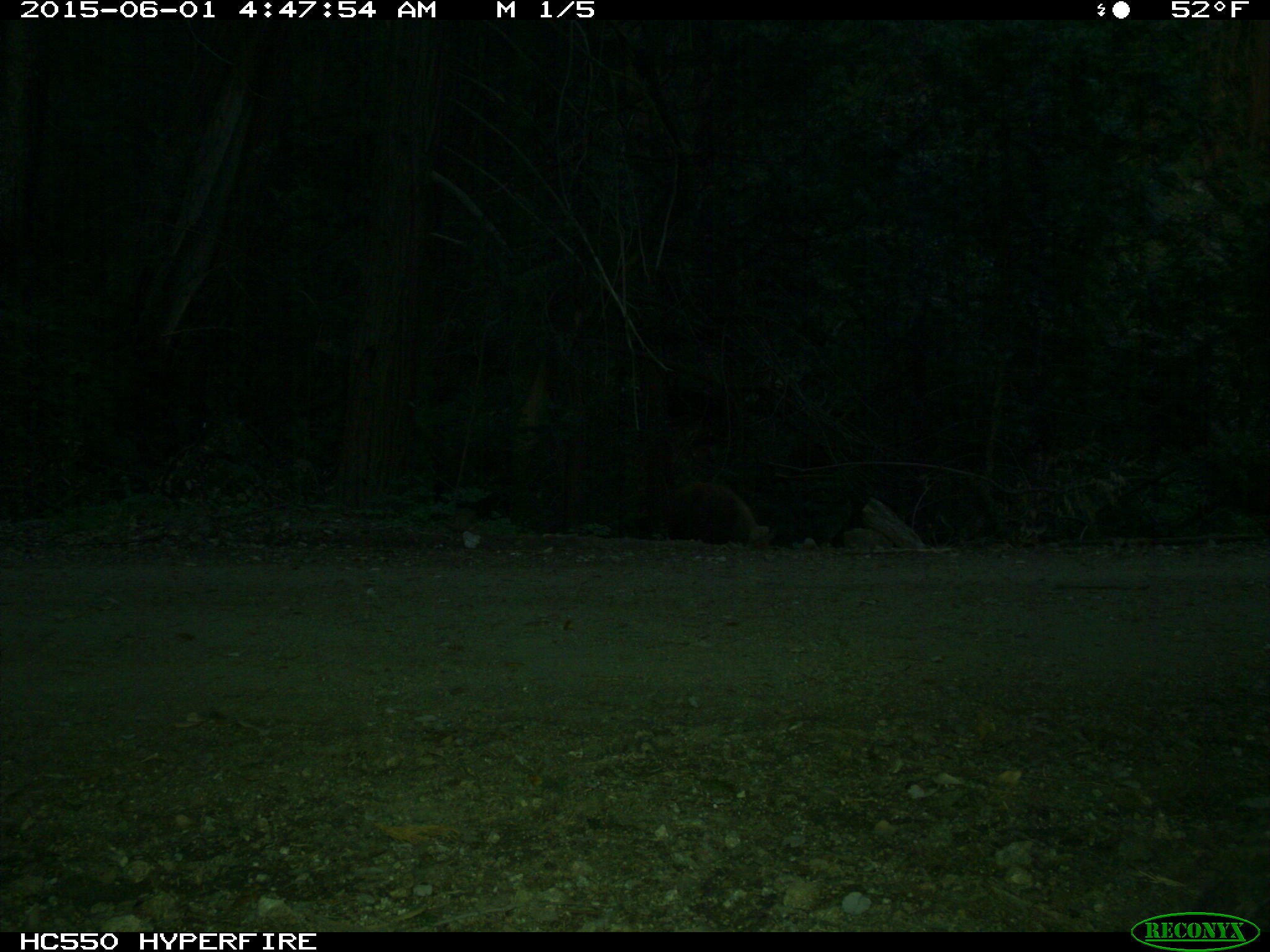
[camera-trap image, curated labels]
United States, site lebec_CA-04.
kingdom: Animalia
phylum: Chordata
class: Mammalia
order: Carnivora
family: Ursidae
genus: Ursus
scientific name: Ursus americanus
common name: american black bear